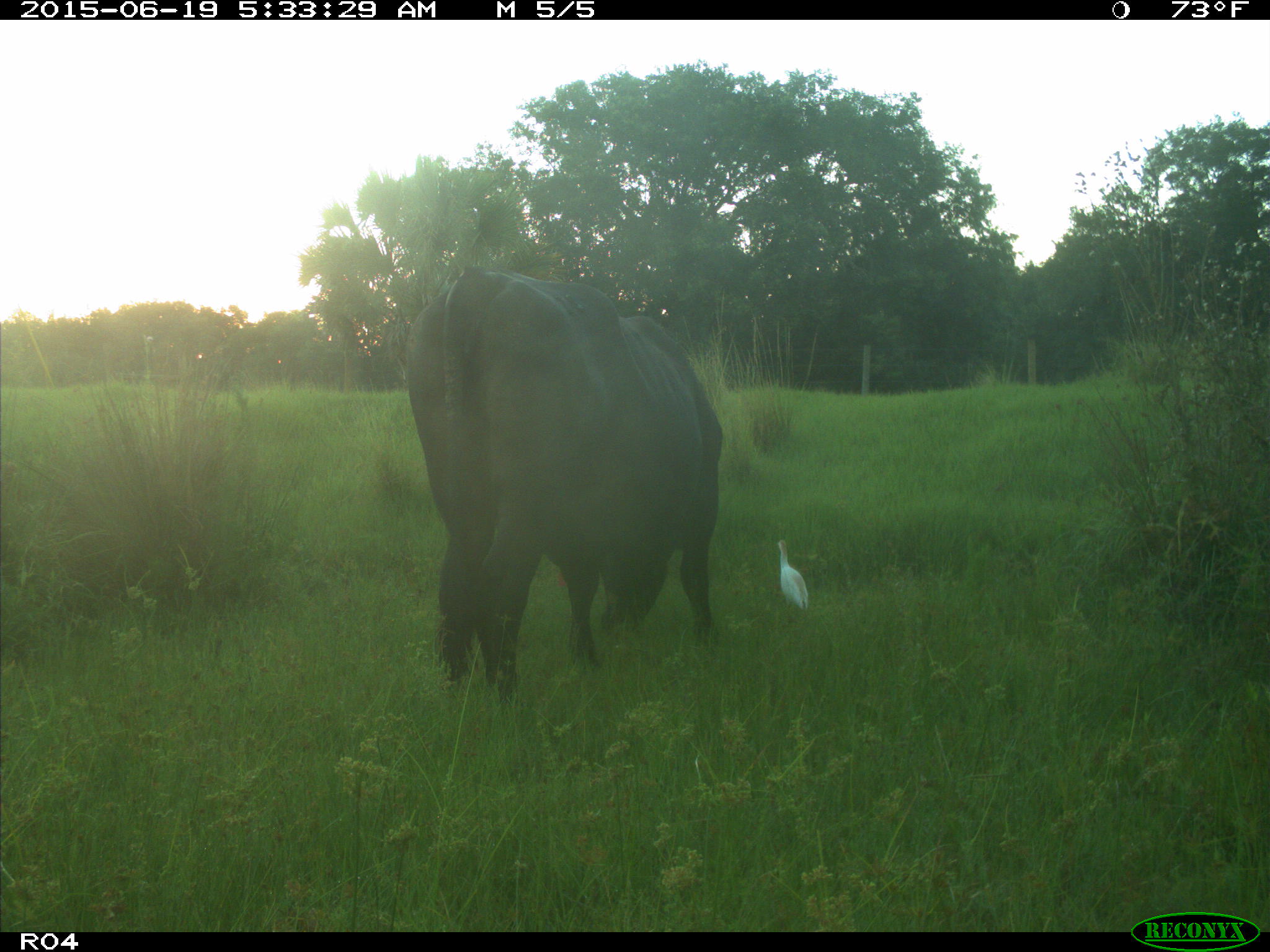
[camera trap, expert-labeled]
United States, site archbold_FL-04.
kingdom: Animalia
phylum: Chordata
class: Mammalia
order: Artiodactyla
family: Bovidae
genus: Bos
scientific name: Bos taurus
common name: domestic cow